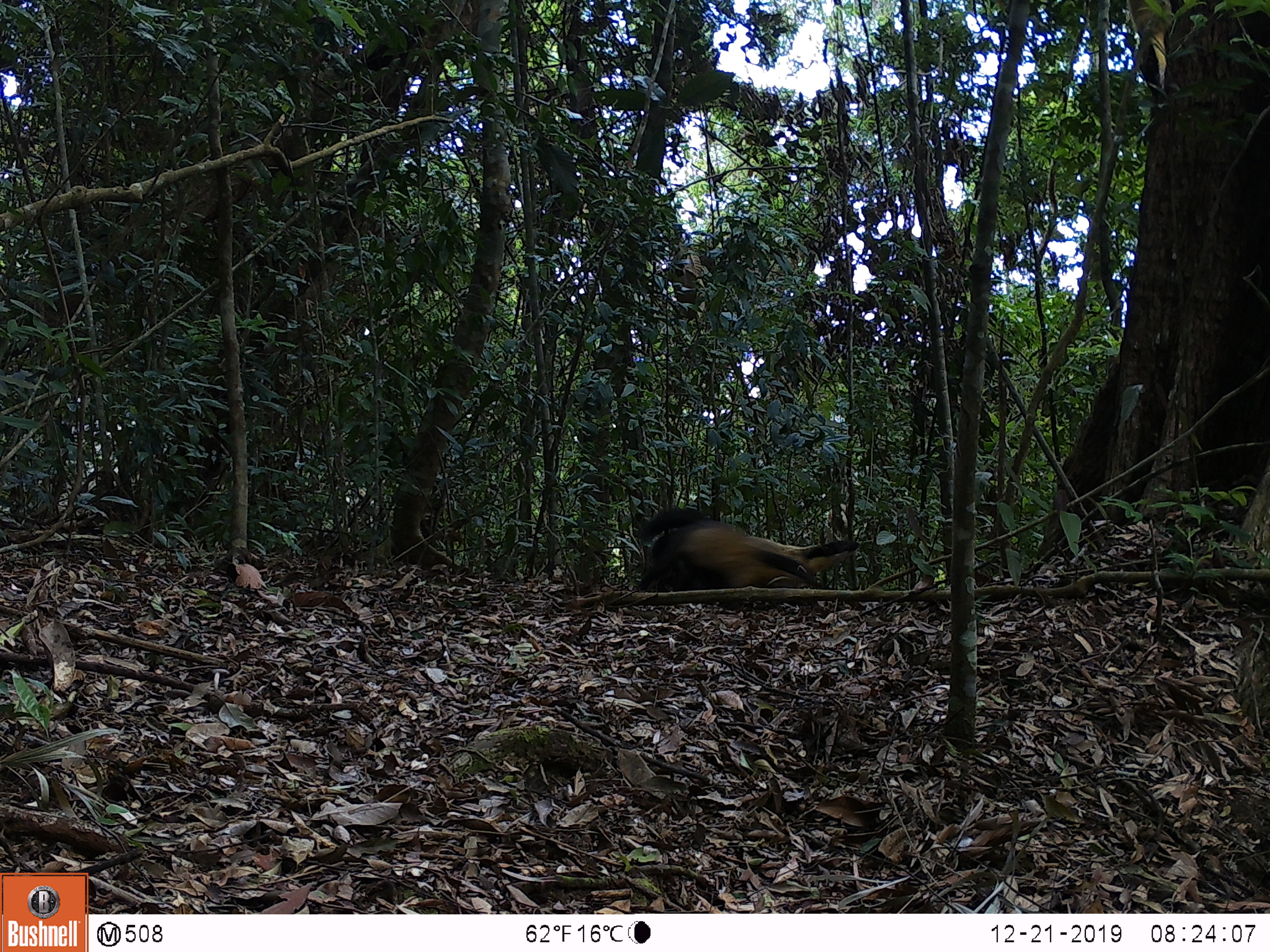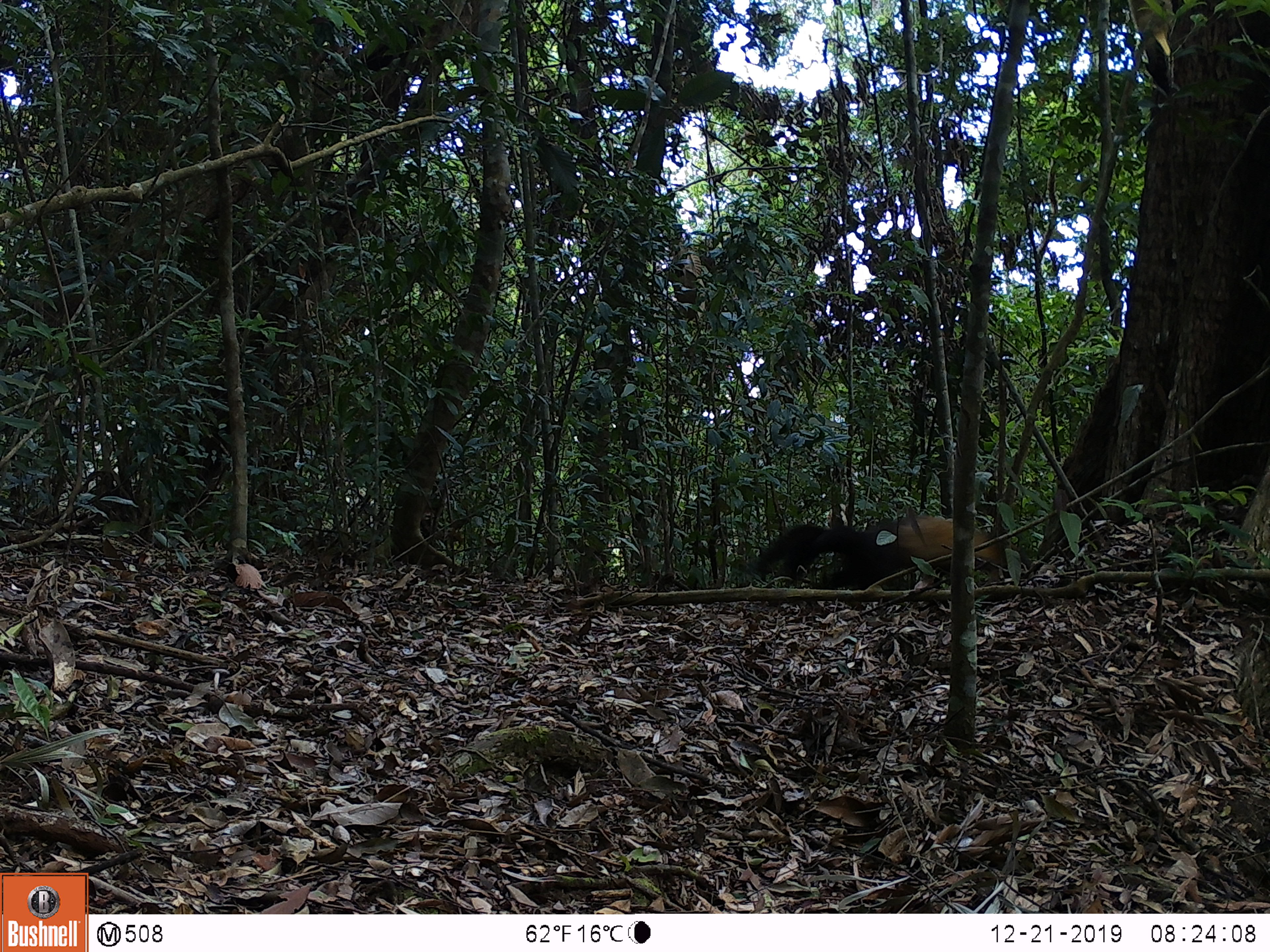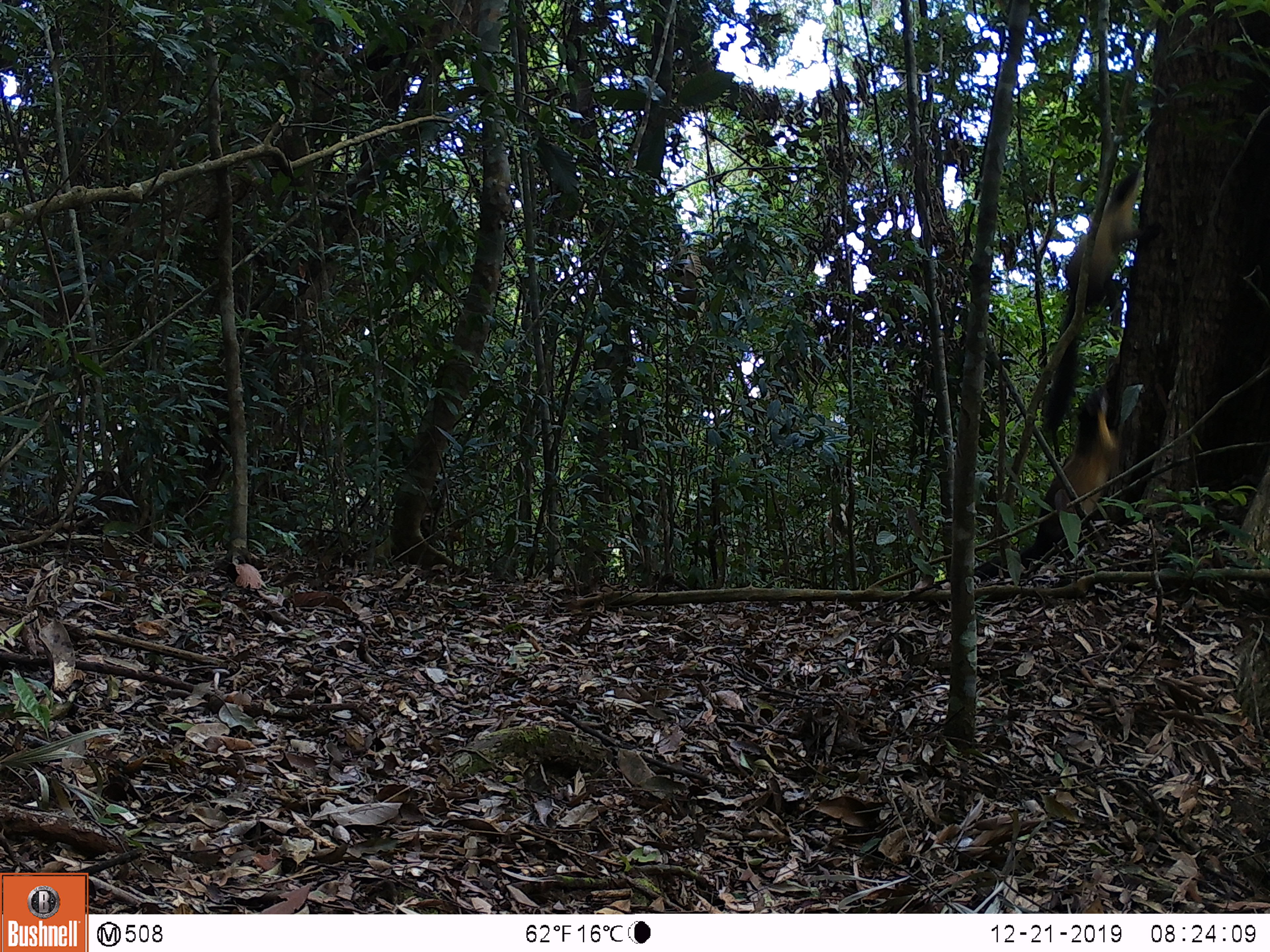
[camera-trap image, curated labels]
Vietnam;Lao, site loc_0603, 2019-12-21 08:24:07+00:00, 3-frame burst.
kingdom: Animalia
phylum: Chordata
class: Mammalia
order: Carnivora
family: Mustelidae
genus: Martes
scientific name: Martes flavigula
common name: yellow-throated marten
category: yellow throated marten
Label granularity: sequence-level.